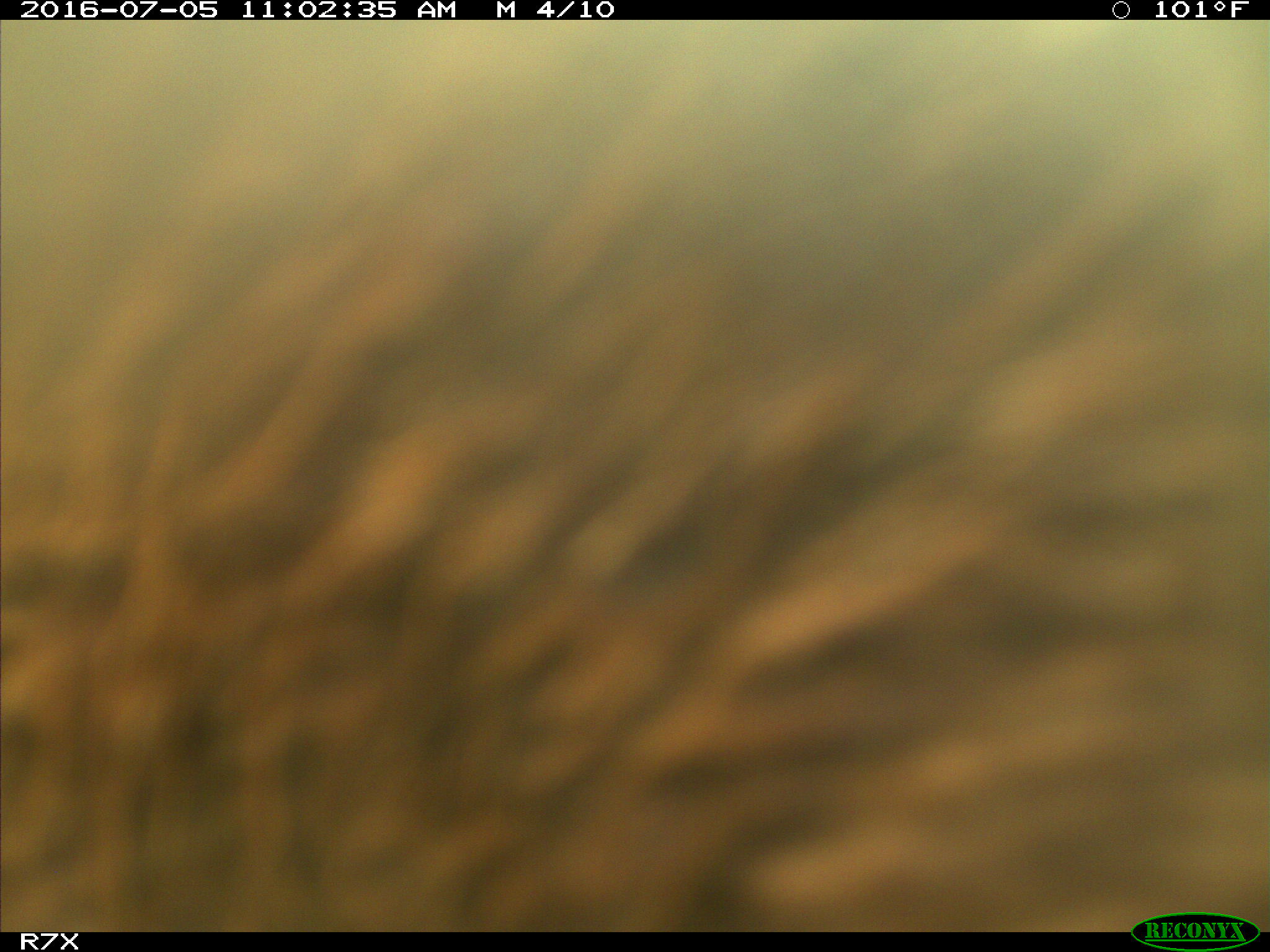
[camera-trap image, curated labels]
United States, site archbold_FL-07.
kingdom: Animalia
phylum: Chordata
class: Mammalia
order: Artiodactyla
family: Bovidae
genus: Bos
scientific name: Bos taurus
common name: domestic cow